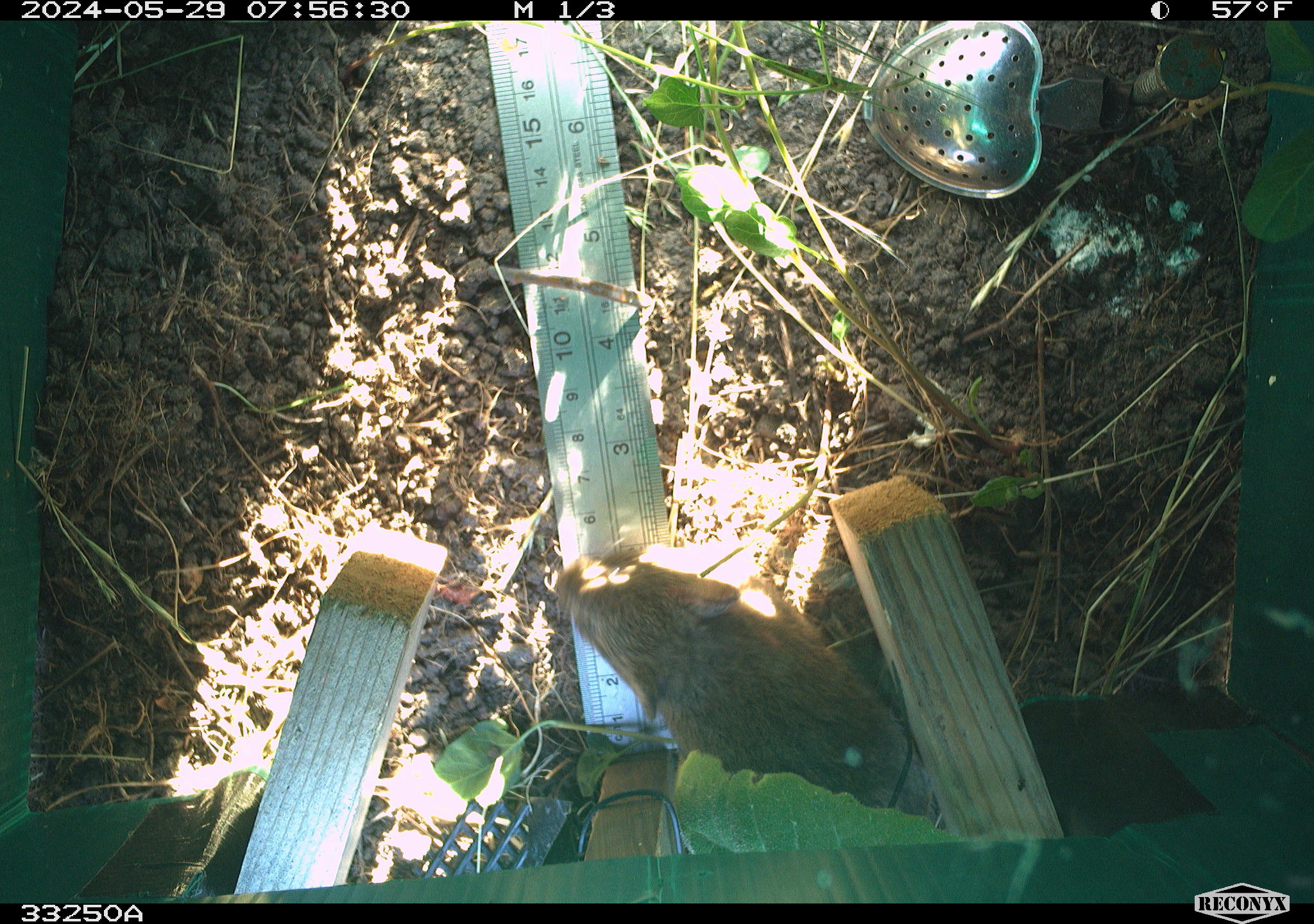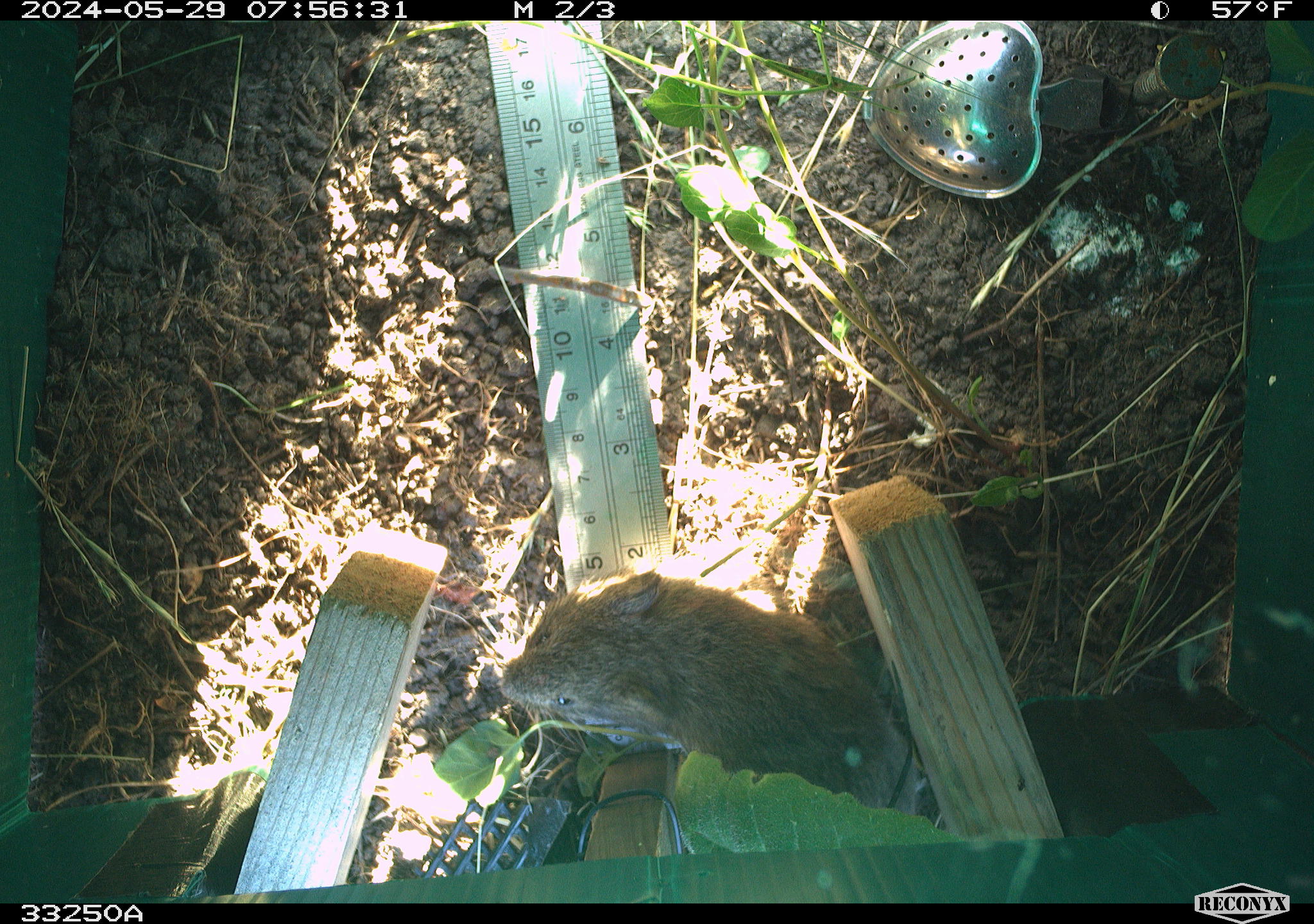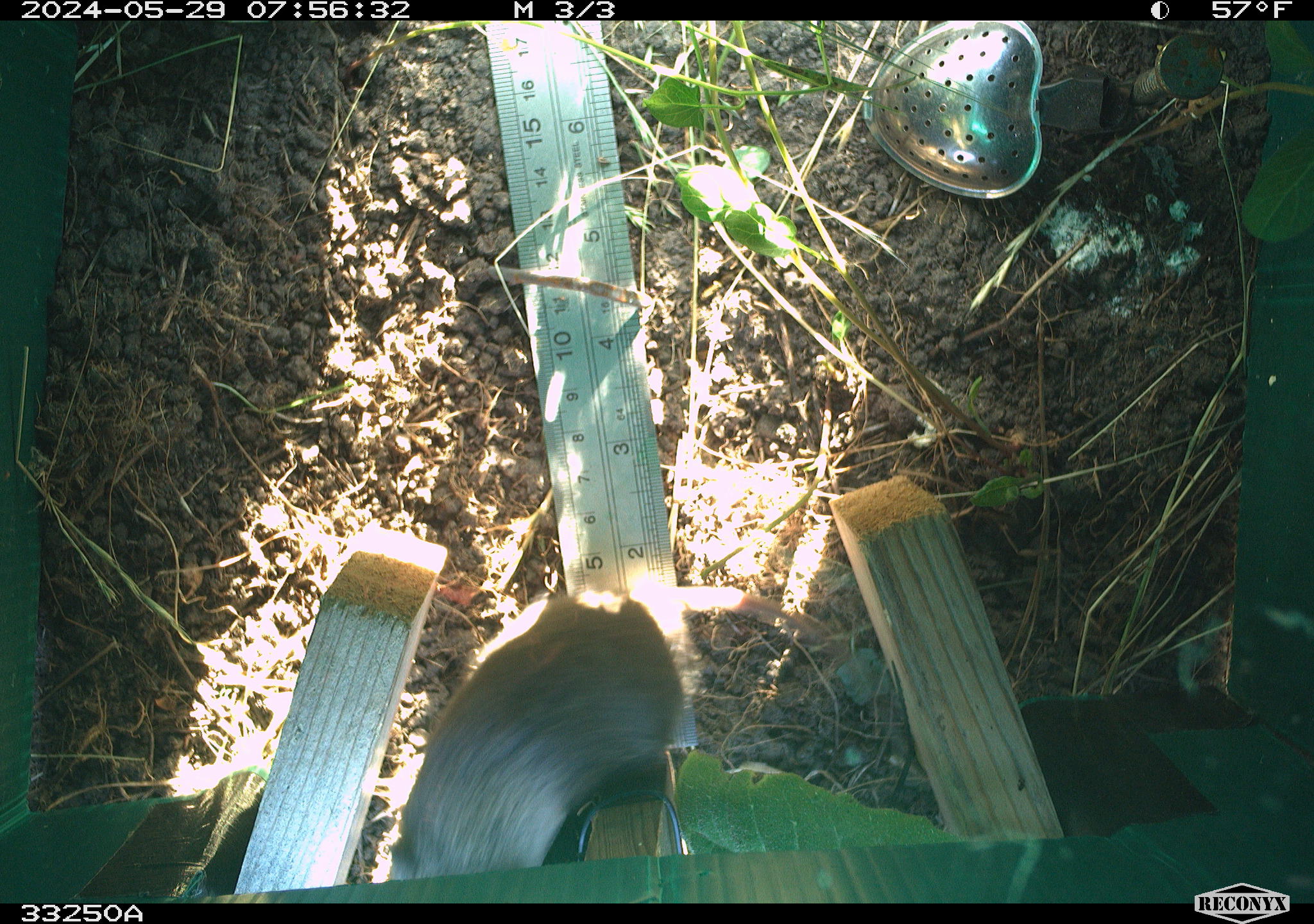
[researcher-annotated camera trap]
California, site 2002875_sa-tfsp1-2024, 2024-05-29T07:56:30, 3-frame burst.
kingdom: Animalia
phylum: Chordata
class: Mammalia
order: Rodentia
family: Cricetidae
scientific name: Arvicolinae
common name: voles, lemmings, and muskrats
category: arvicolinae subfamily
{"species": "arvicolinae subfamily (voles, lemmings, and muskrats) (Arvicolinae)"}